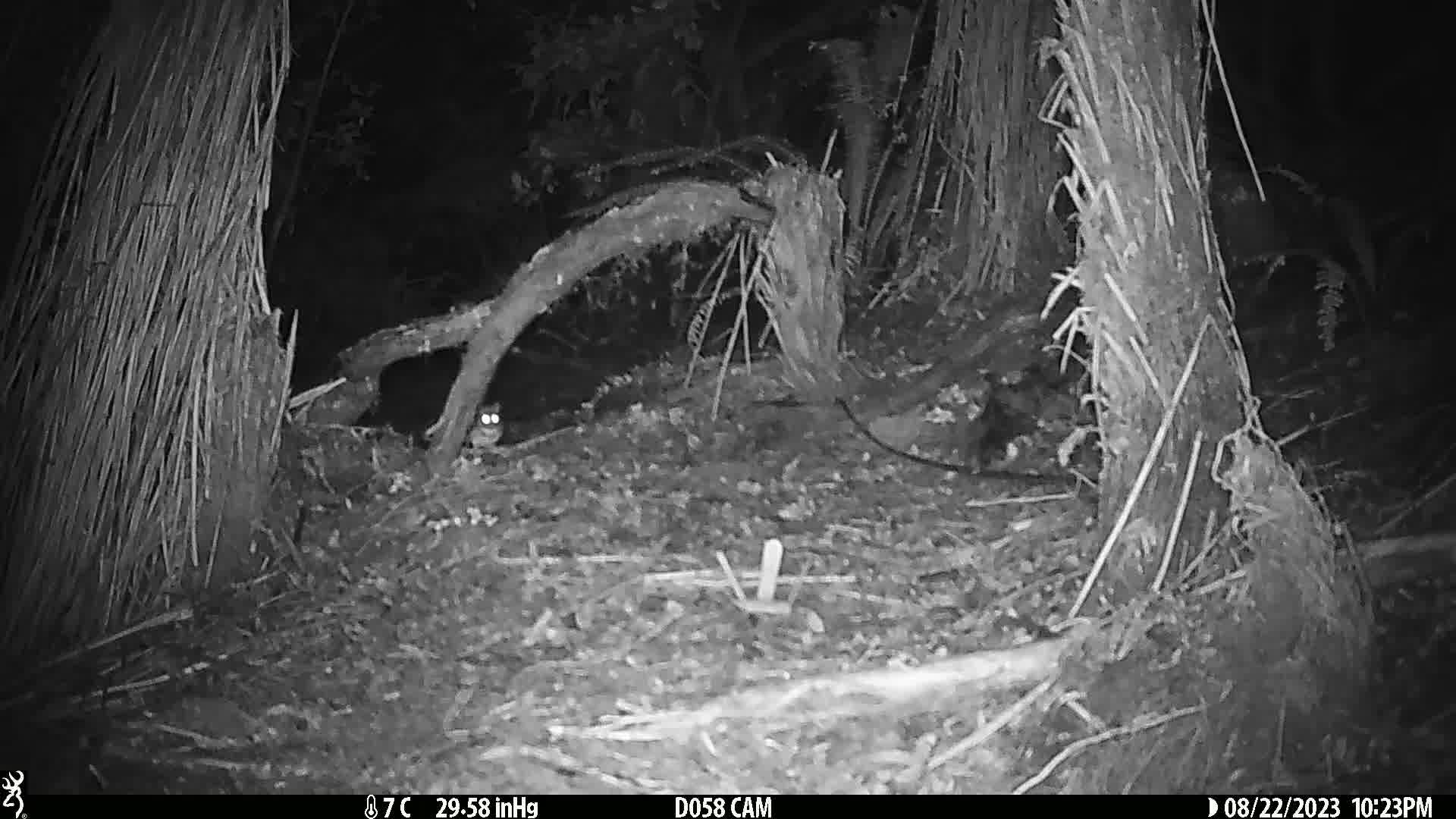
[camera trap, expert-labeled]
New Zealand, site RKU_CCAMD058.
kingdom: Animalia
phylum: Chordata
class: Mammalia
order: Rodentia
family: Muridae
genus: Rattus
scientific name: Rattus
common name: rat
Rat (Rattus).